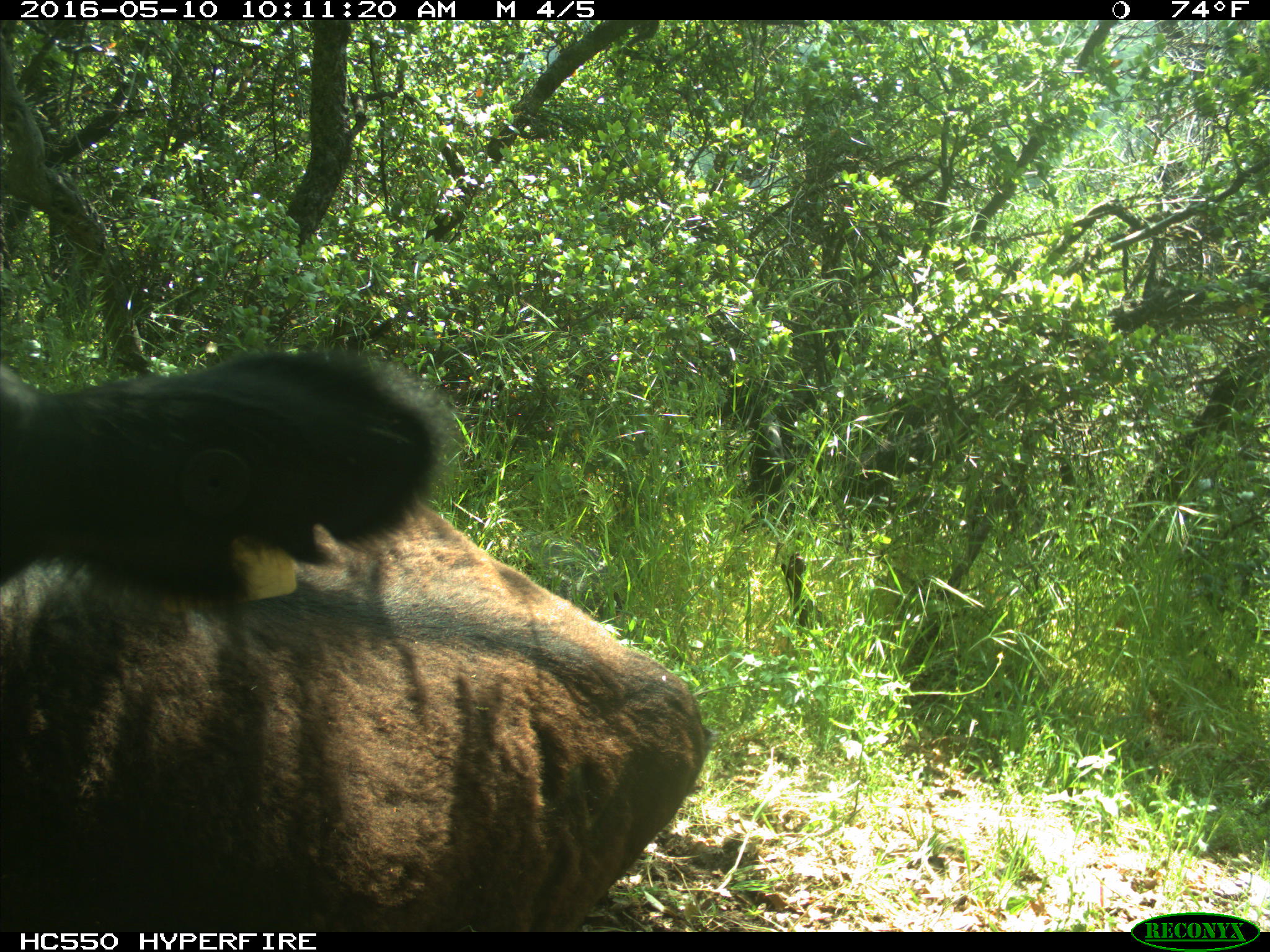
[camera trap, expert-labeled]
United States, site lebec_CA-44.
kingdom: Animalia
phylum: Chordata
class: Mammalia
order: Artiodactyla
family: Bovidae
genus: Bos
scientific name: Bos taurus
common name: domestic cow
Bos taurus (domestic cow).